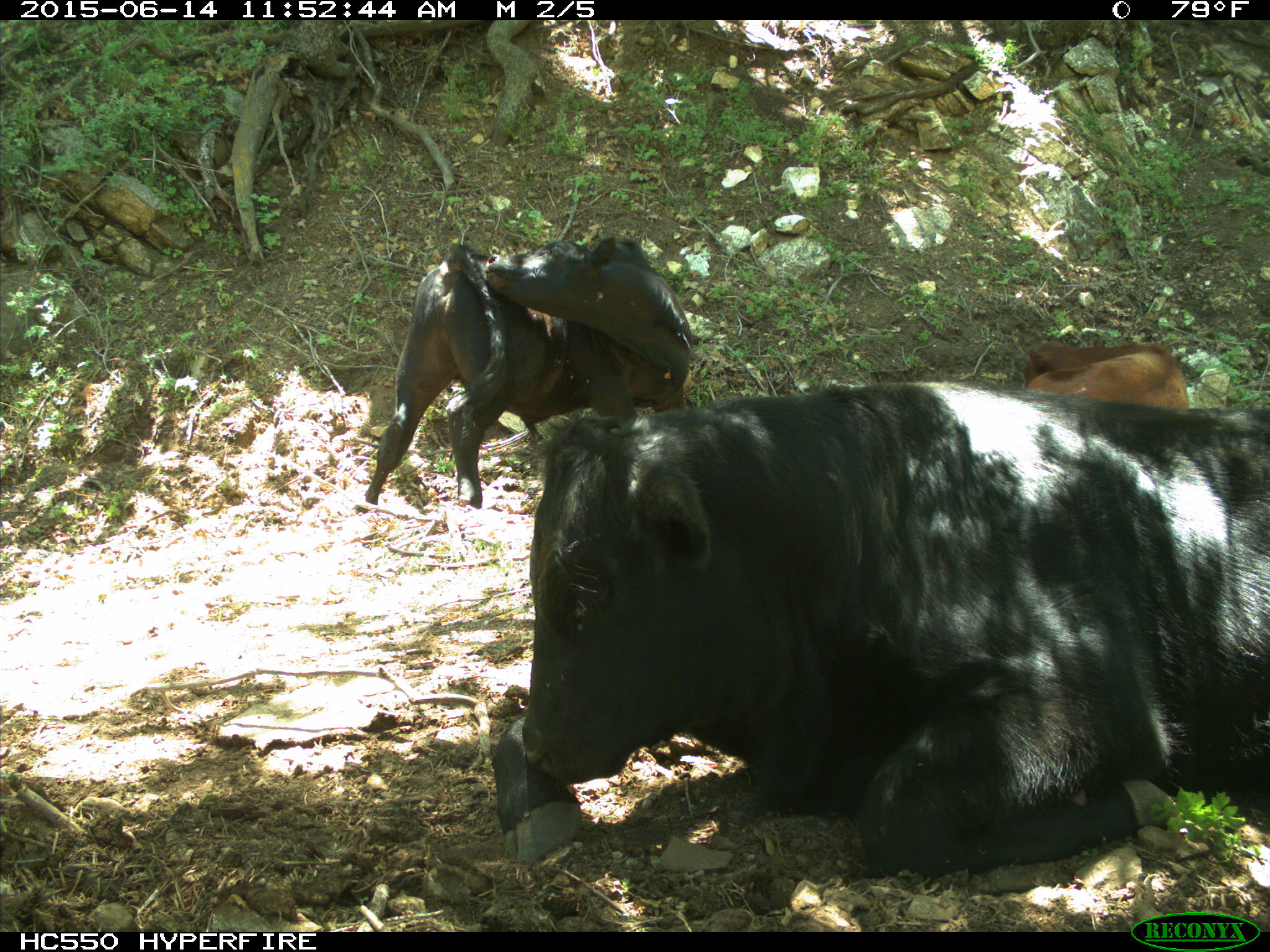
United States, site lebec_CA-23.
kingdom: Animalia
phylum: Chordata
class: Mammalia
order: Artiodactyla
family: Bovidae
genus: Bos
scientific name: Bos taurus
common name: domestic cow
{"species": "Bos taurus (domestic cow)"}